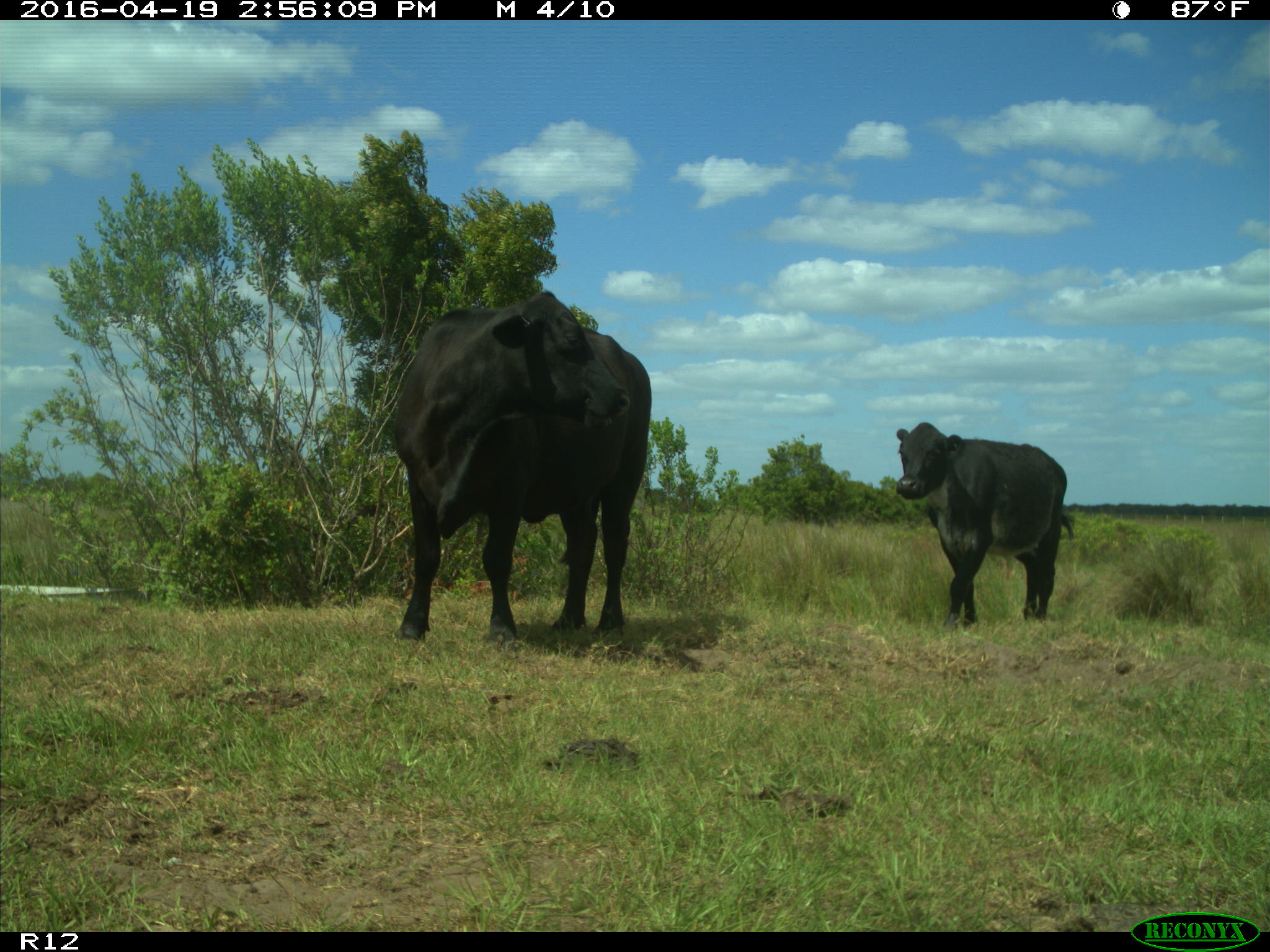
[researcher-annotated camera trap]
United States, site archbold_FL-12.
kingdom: Animalia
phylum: Chordata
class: Mammalia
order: Artiodactyla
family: Bovidae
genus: Bos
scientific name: Bos taurus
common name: domestic cow